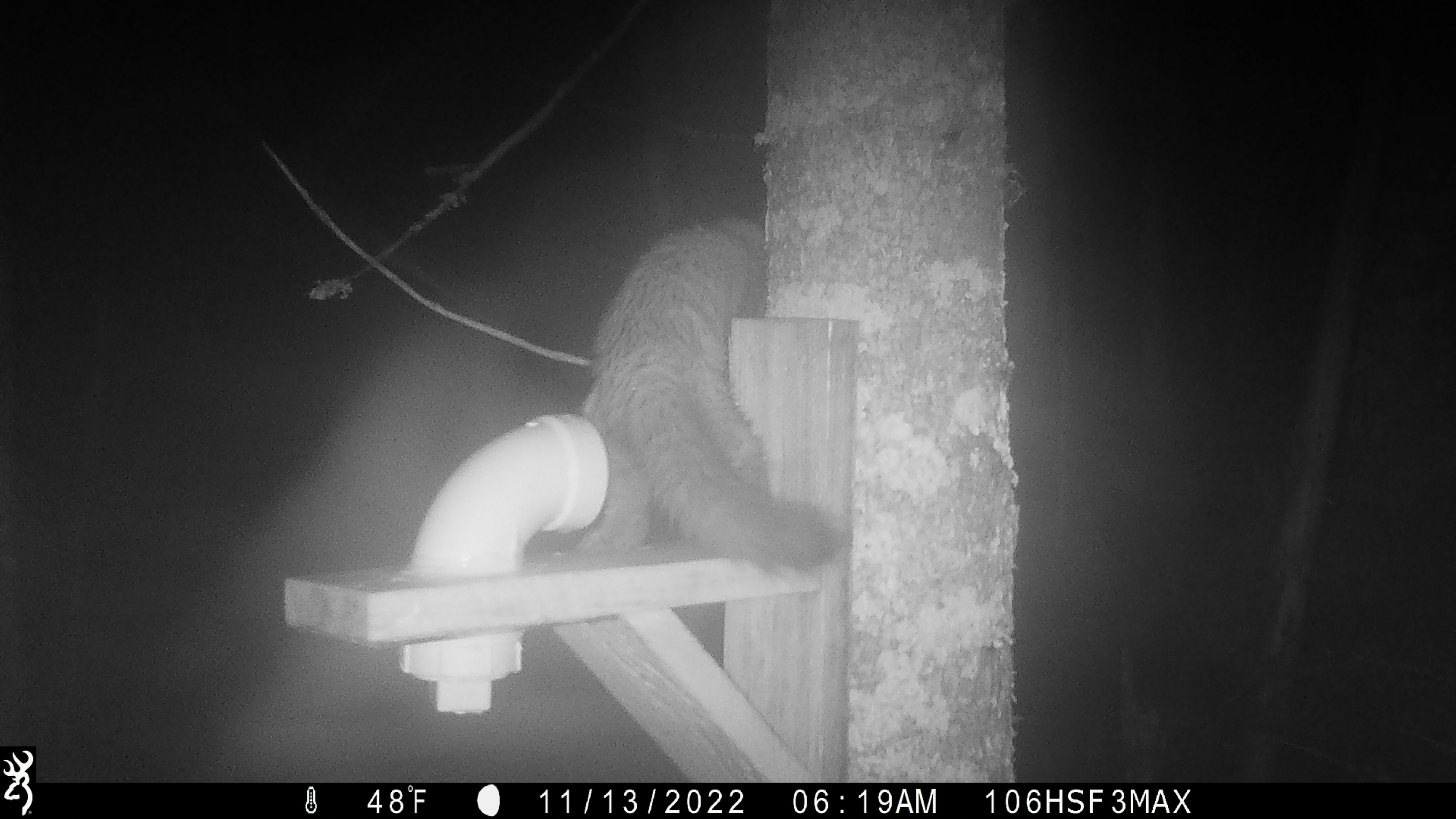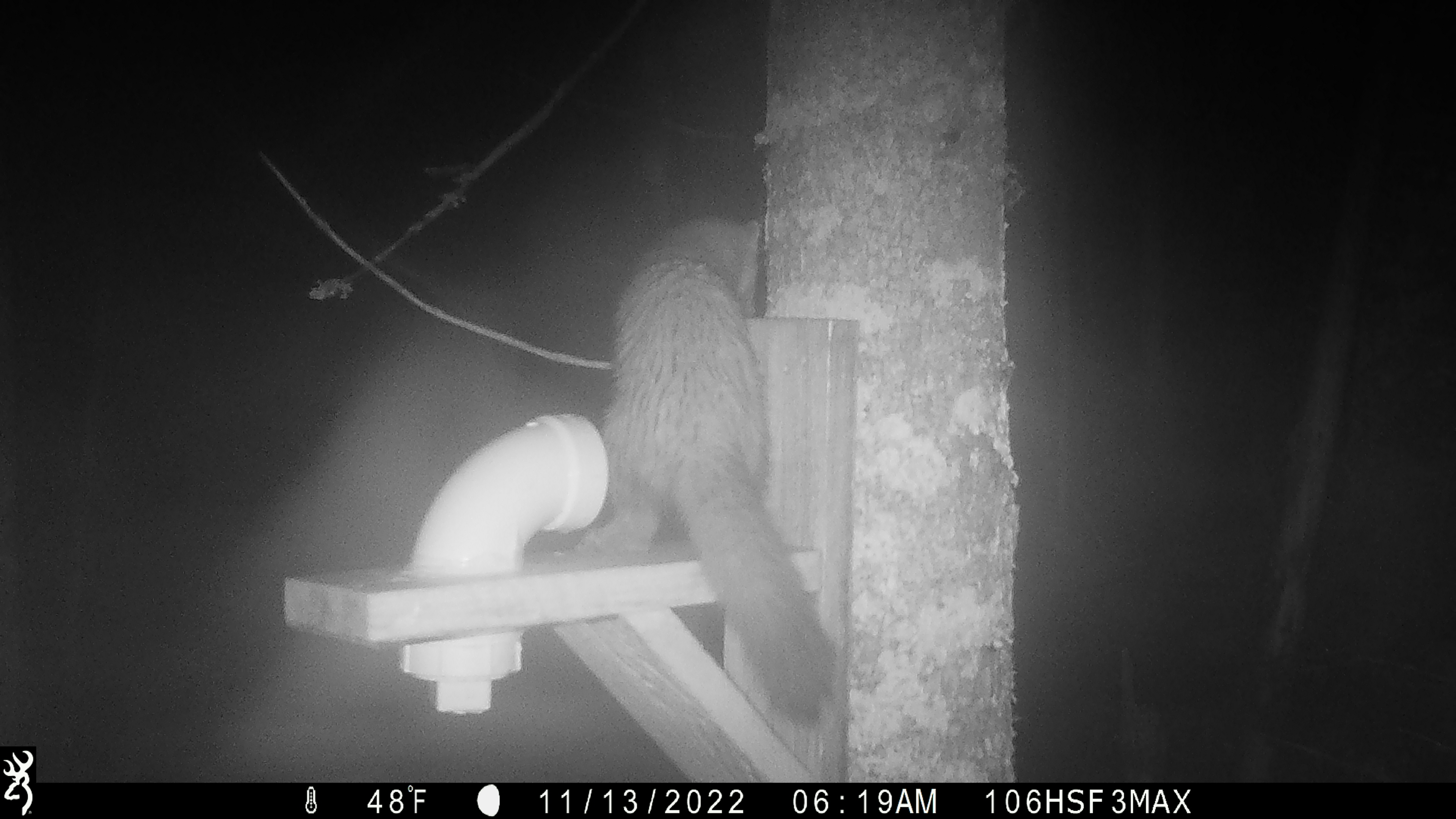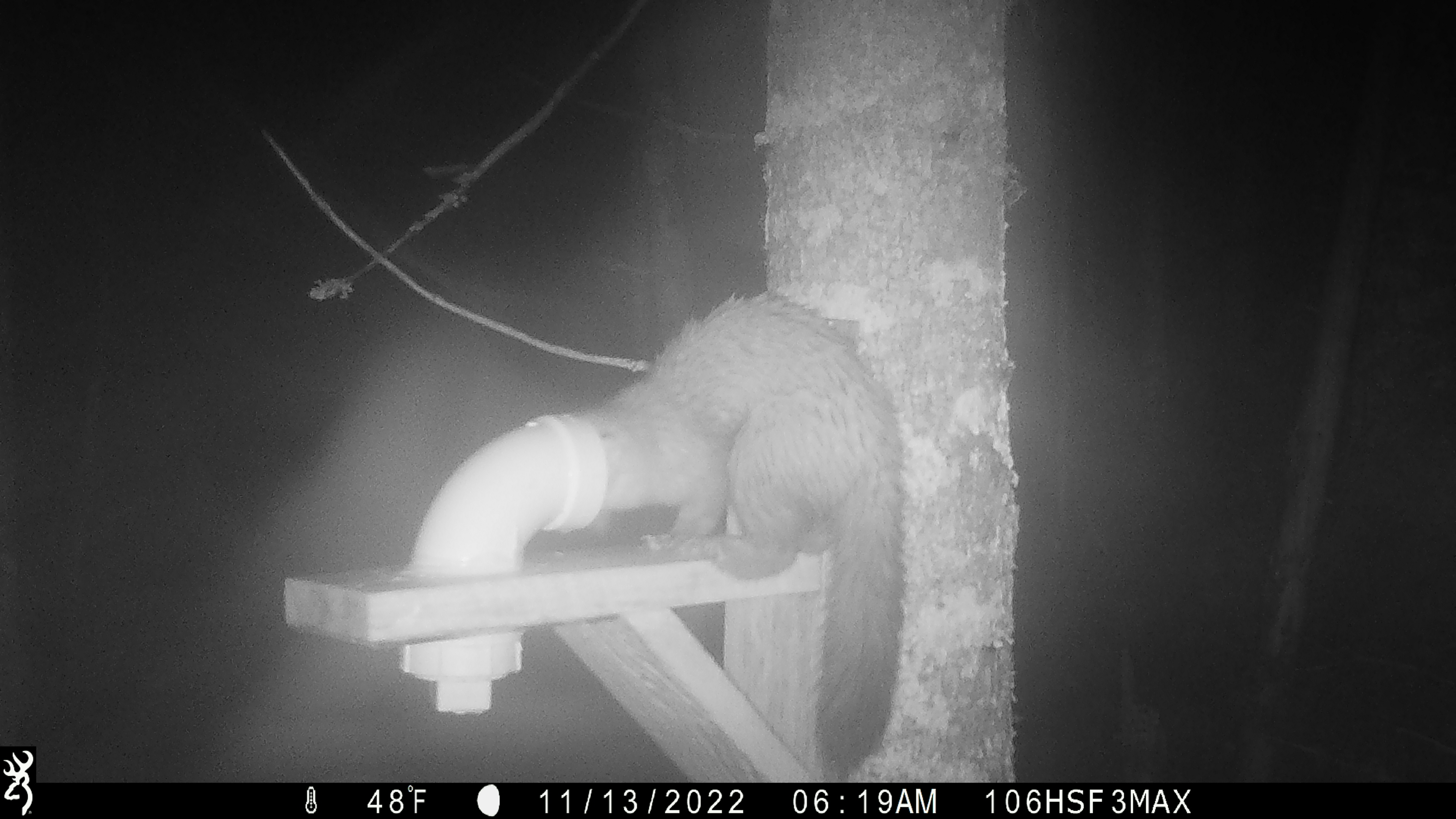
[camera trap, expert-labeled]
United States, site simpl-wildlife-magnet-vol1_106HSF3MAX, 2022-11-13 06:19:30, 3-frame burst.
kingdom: Animalia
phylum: Chordata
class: Mammalia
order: Carnivora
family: Mustelidae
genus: Martes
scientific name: Martes americana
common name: american marten